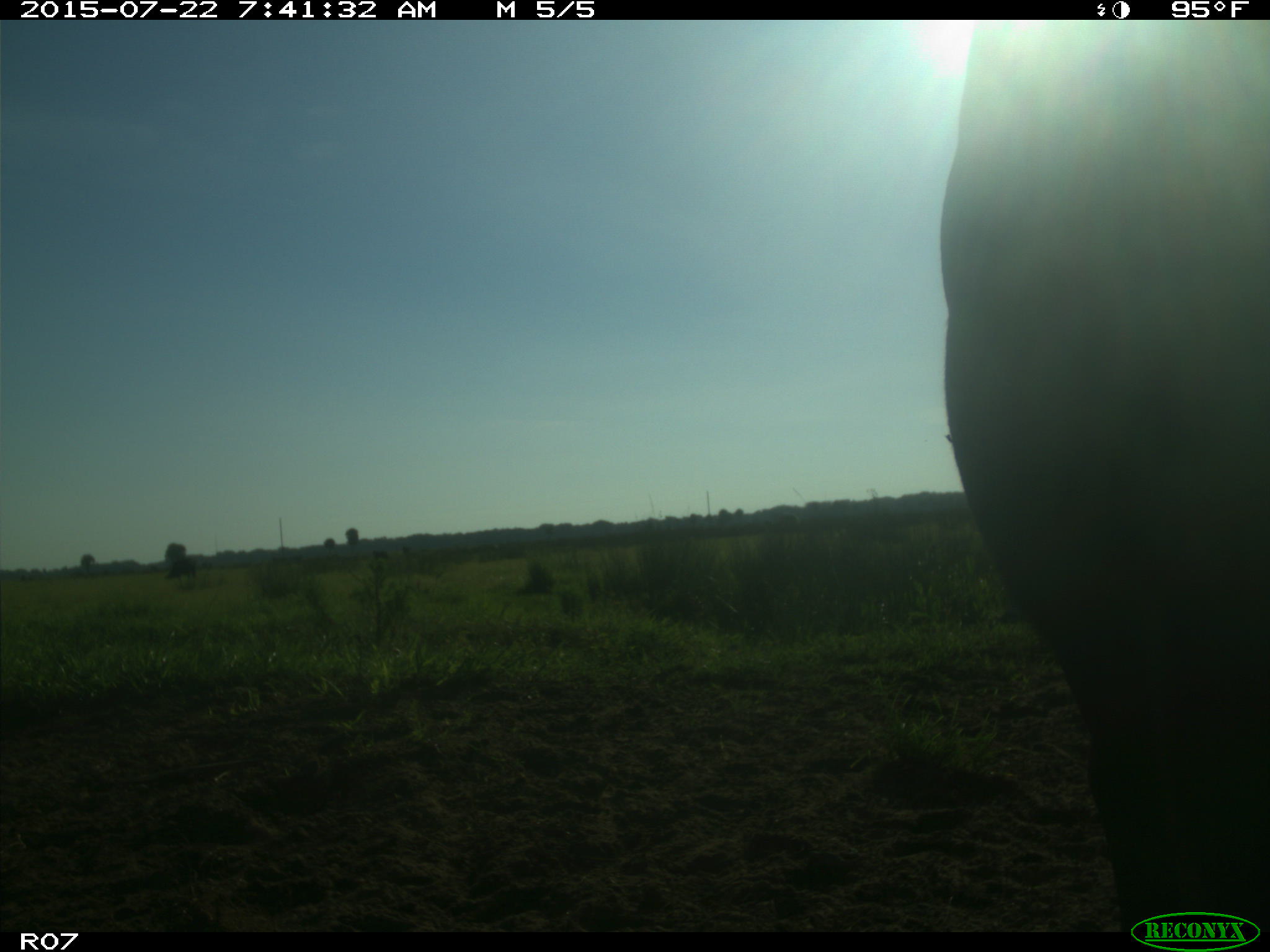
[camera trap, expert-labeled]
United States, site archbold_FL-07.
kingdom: Animalia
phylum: Chordata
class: Mammalia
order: Artiodactyla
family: Suidae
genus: Sus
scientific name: Sus scrofa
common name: wild boar